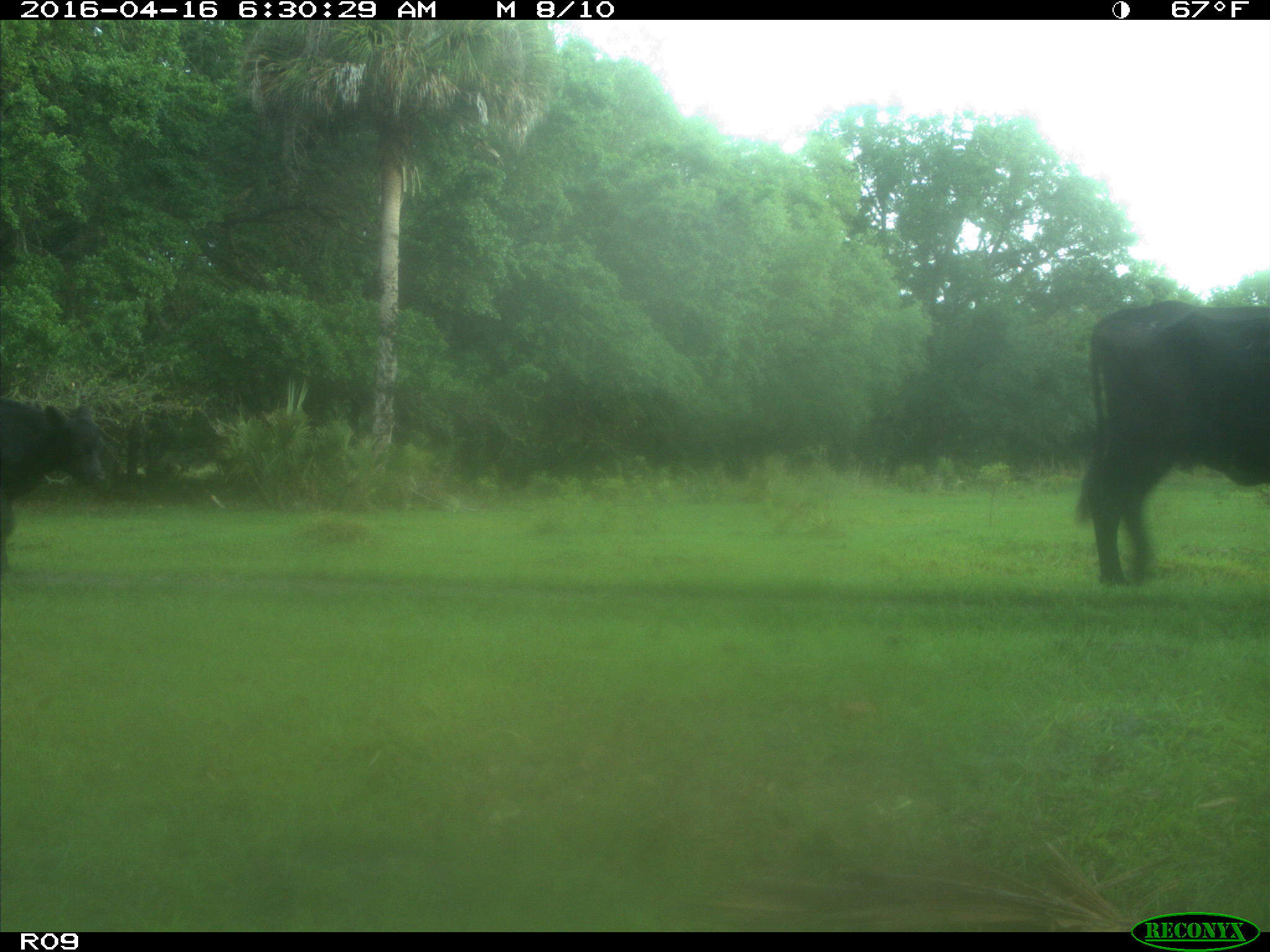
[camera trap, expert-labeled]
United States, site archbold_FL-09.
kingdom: Animalia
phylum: Chordata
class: Mammalia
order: Artiodactyla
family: Bovidae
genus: Bos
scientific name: Bos taurus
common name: domestic cow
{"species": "Bos taurus (domestic cow)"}